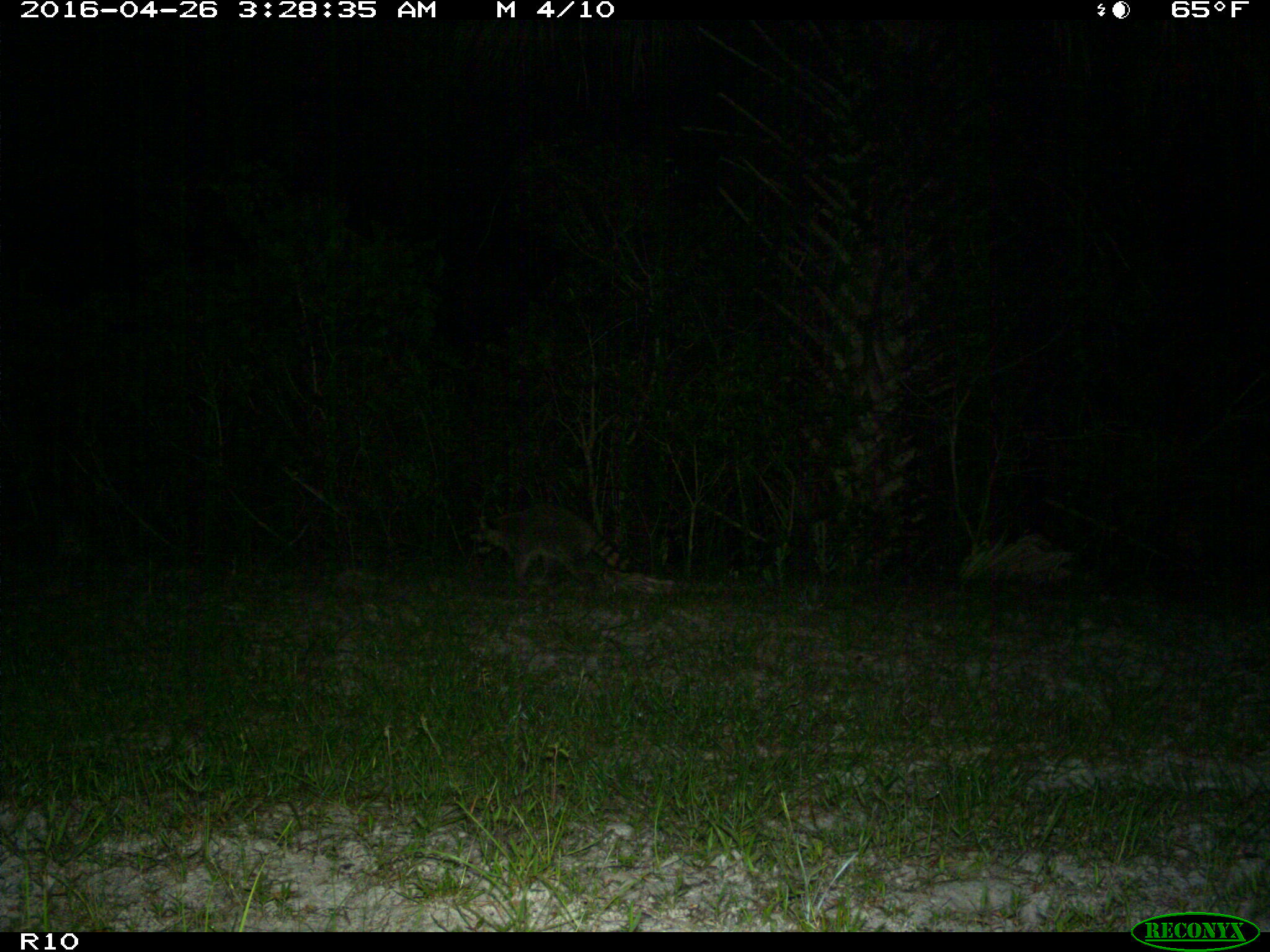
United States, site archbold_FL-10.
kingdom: Animalia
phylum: Chordata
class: Mammalia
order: Carnivora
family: Procyonidae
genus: Procyon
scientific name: Procyon lotor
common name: common raccoon